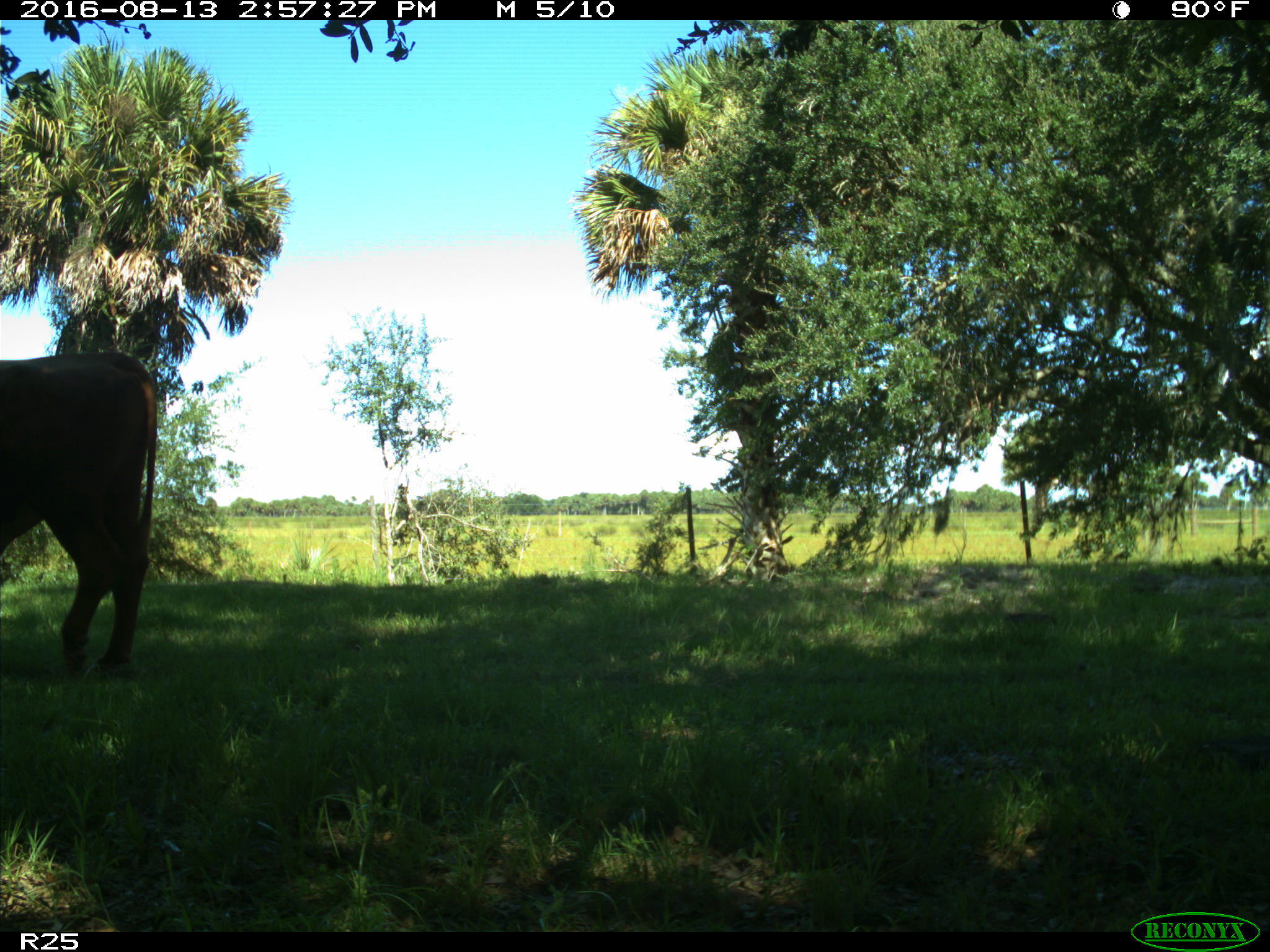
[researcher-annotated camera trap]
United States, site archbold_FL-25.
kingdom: Animalia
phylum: Chordata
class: Mammalia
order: Artiodactyla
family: Bovidae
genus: Bos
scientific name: Bos taurus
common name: domestic cow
Bos taurus (domestic cow).